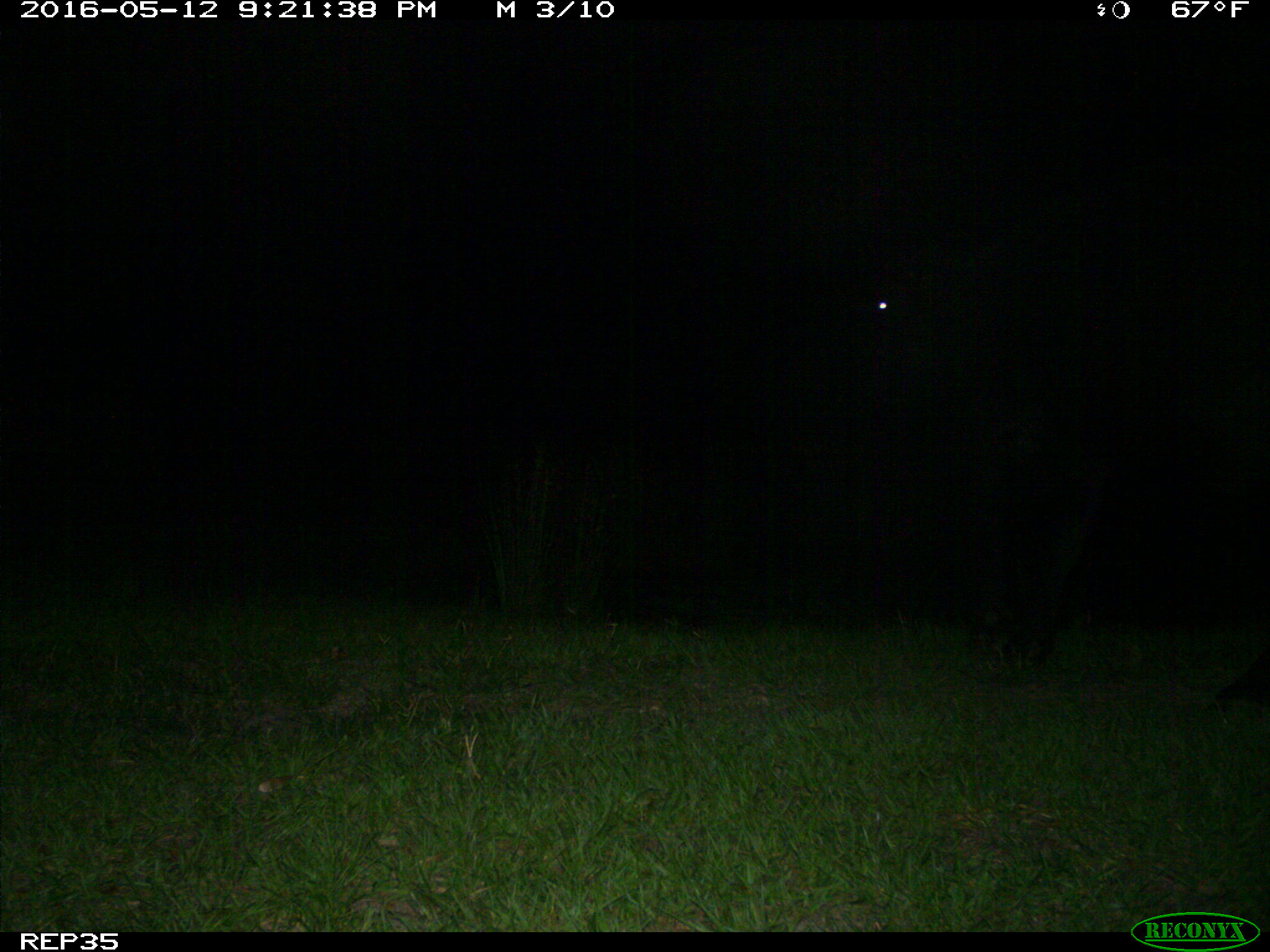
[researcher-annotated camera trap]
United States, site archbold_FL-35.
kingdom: Animalia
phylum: Chordata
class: Mammalia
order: Artiodactyla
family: Bovidae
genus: Bos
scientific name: Bos taurus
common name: domestic cow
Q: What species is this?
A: Bos taurus (domestic cow).